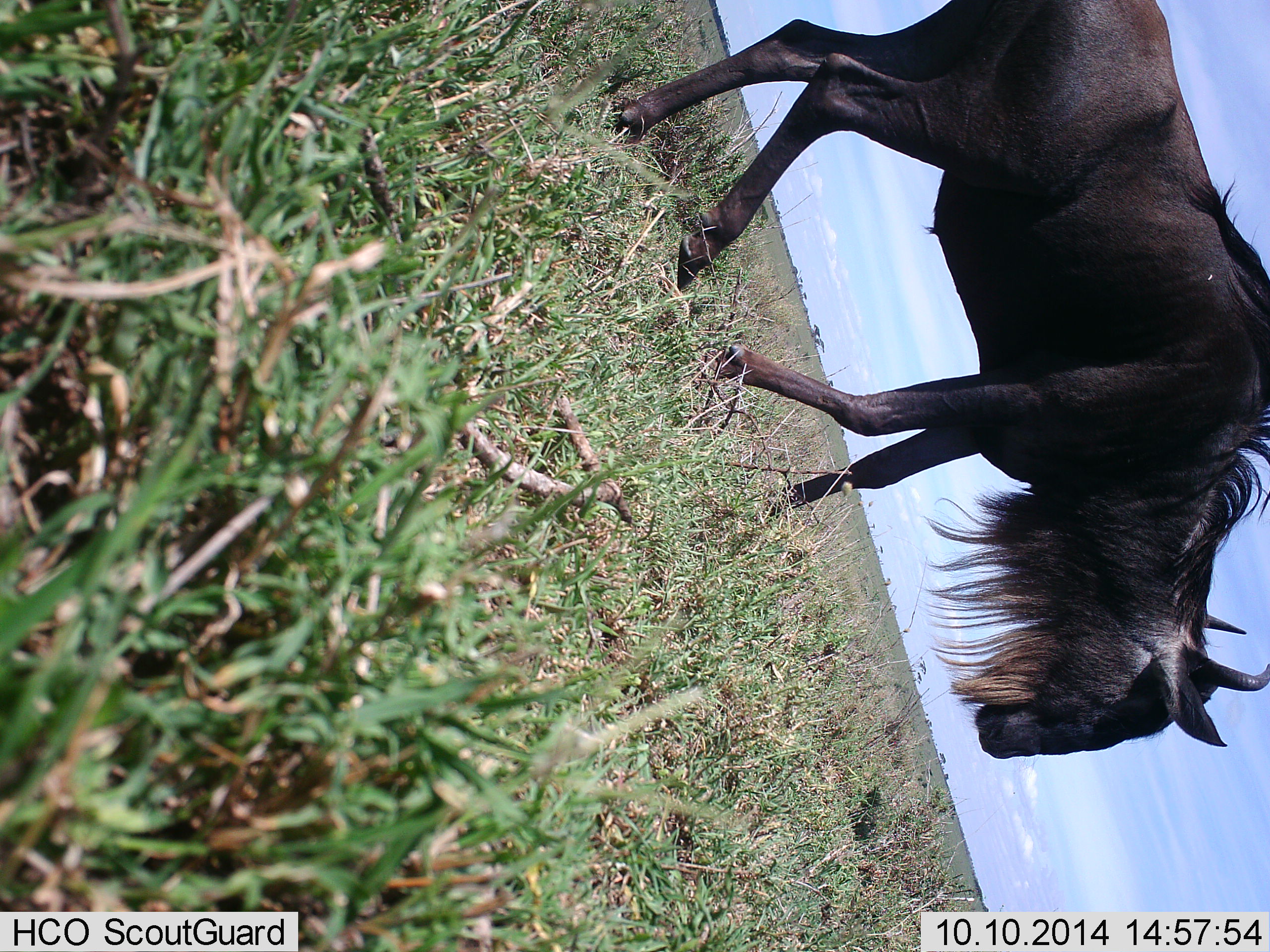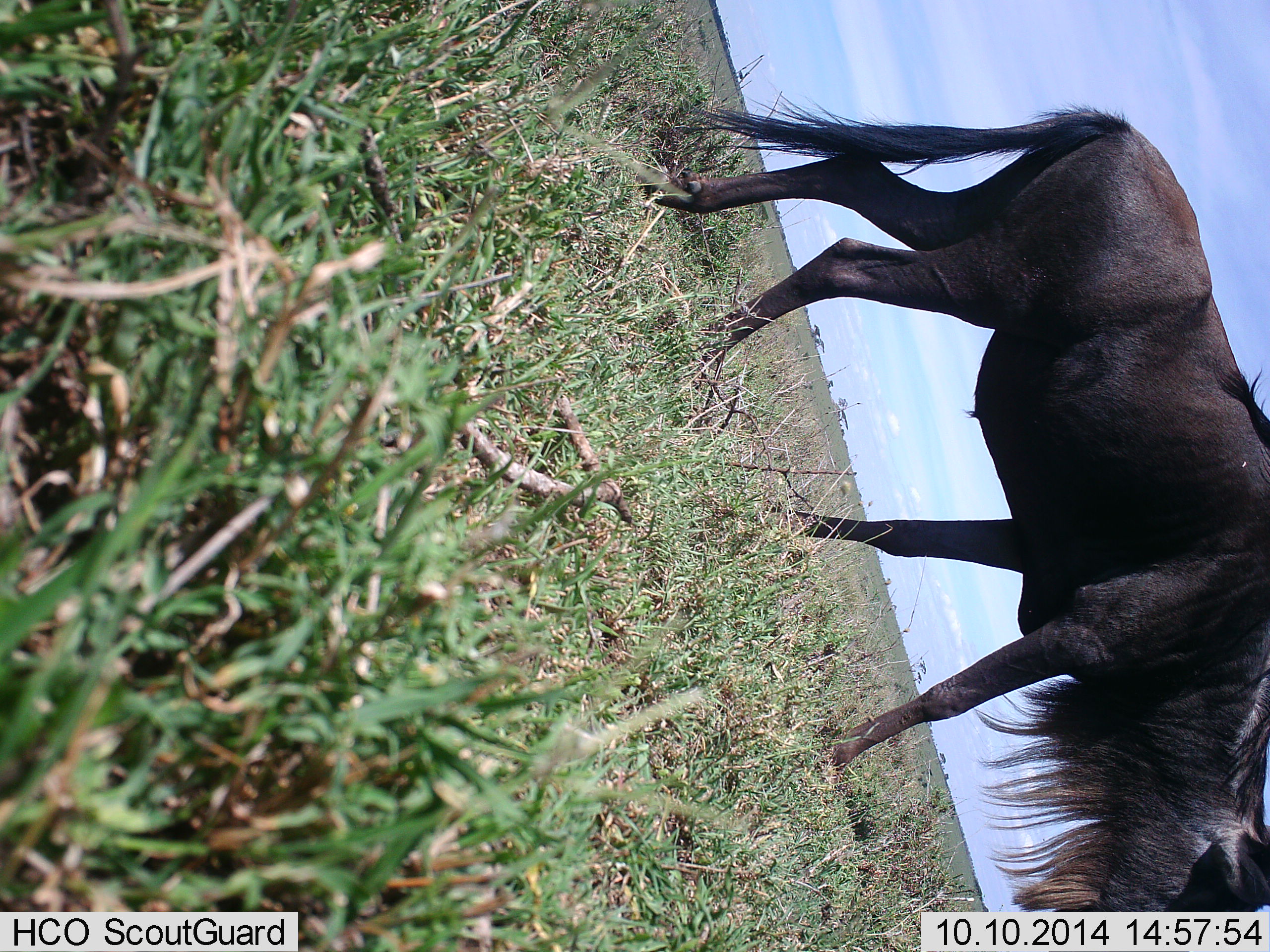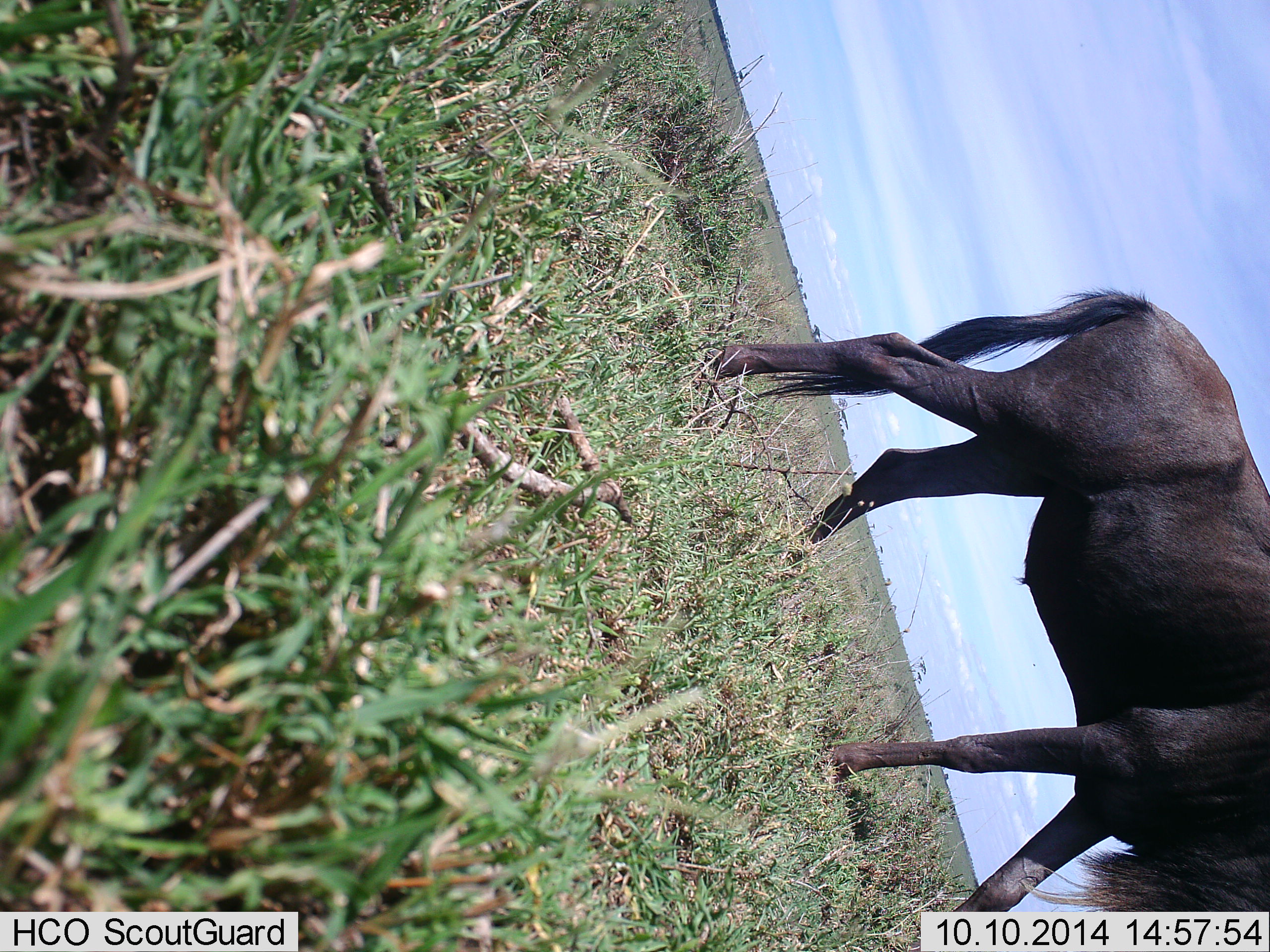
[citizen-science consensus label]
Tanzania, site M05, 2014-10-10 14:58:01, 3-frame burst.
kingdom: Animalia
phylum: Chordata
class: Mammalia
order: Artiodactyla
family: Bovidae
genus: Connochaetes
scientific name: Connochaetes taurinus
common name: blue wildebeest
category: wildebeest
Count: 1.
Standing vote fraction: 0%.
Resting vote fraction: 0%.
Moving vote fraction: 100%.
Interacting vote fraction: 0%.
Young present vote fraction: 0%.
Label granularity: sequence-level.